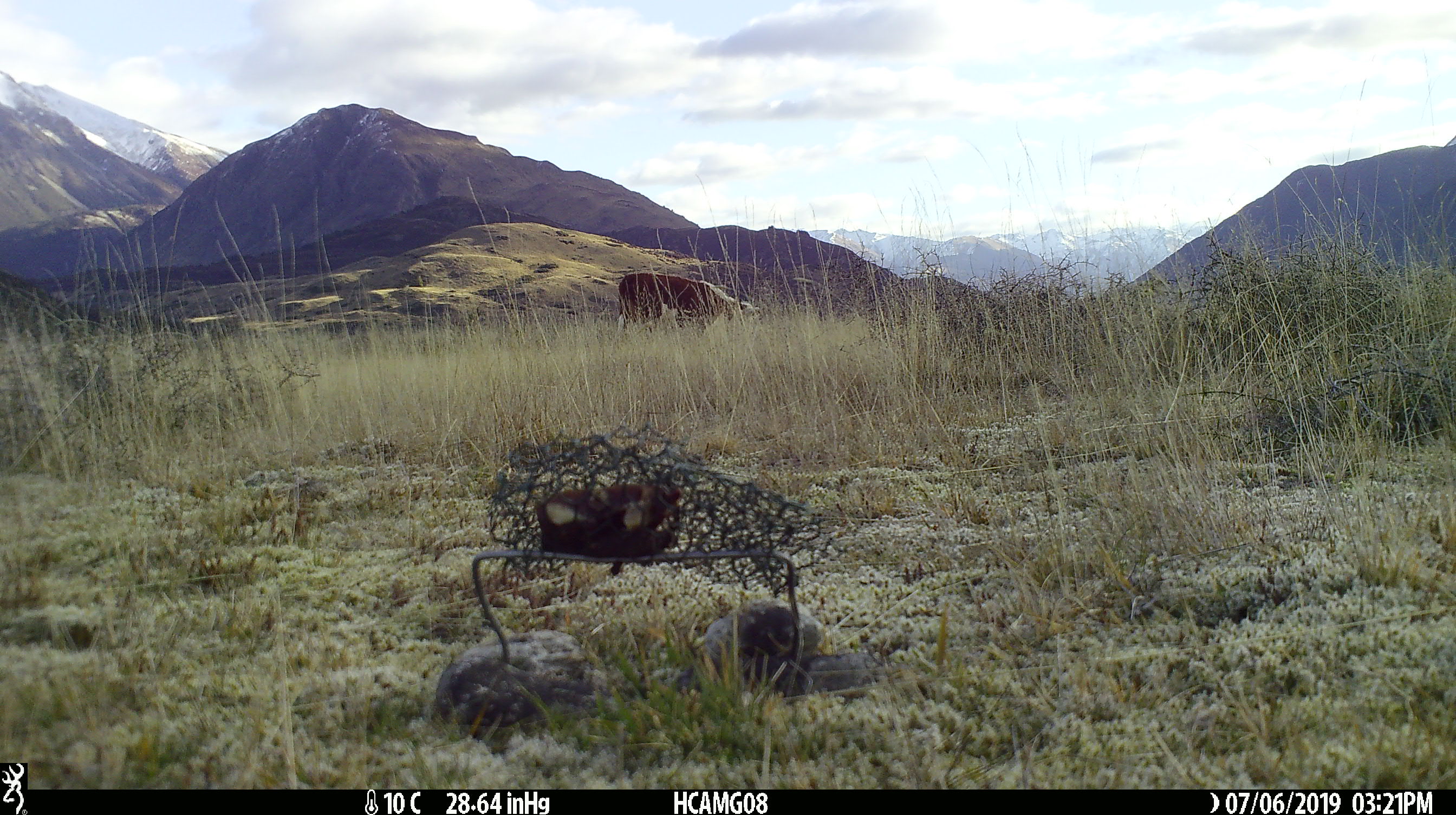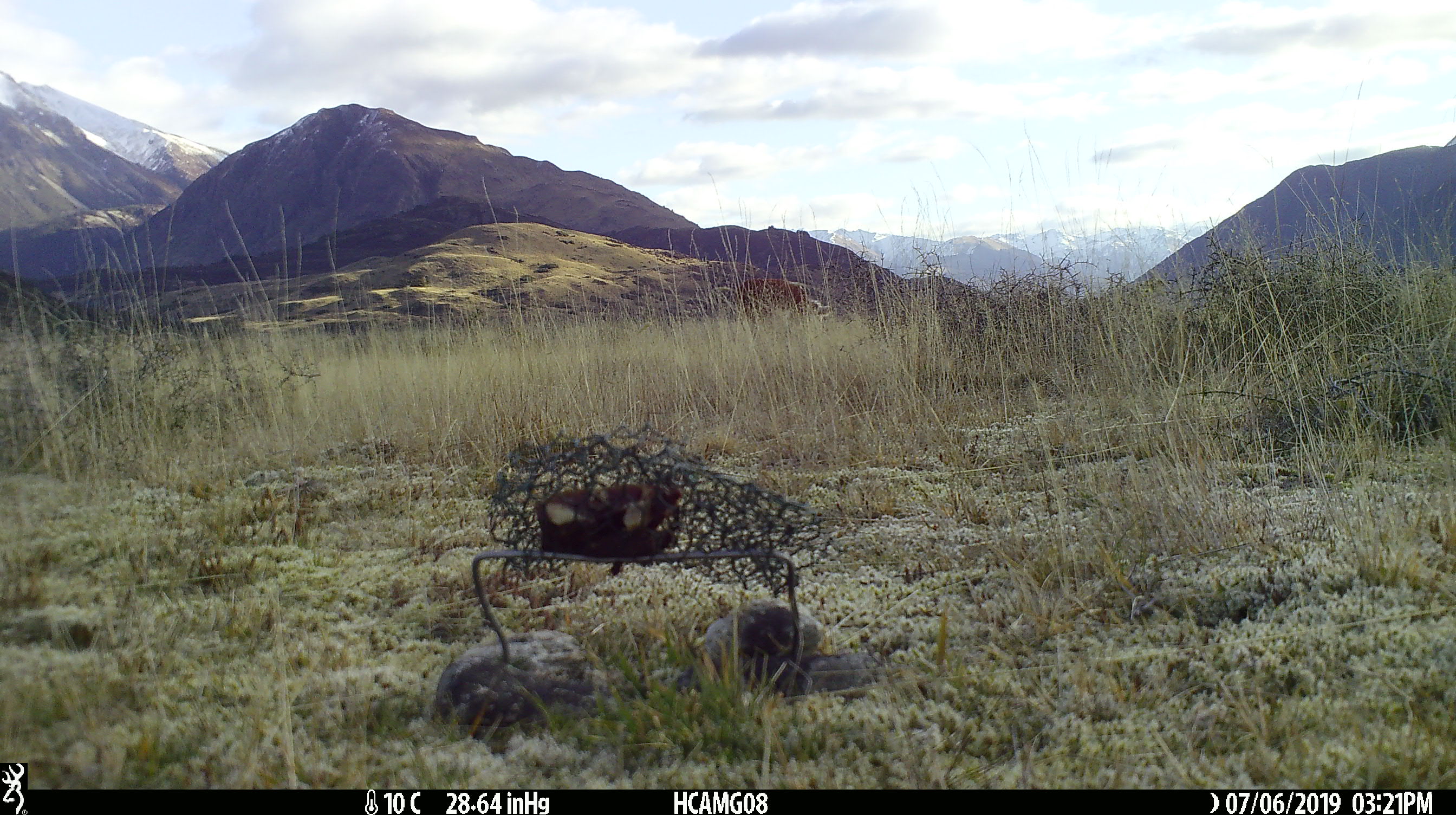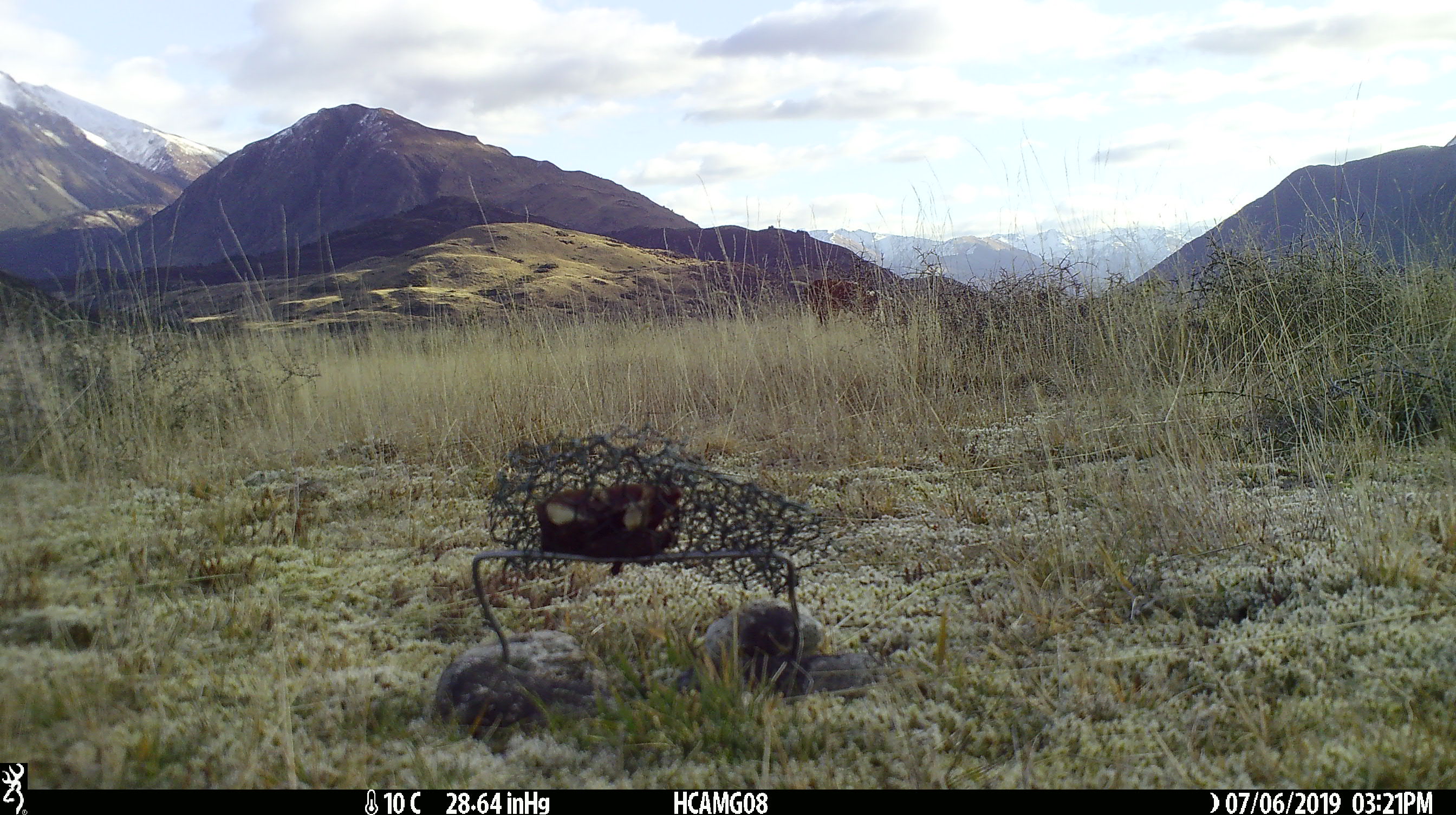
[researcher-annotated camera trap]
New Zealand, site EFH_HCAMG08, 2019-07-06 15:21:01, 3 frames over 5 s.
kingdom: Animalia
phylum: Chordata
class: Mammalia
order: Artiodactyla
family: Bovidae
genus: Bos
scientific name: Bos taurus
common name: domestic cow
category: cow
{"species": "cow (domestic cow) (Bos taurus)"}